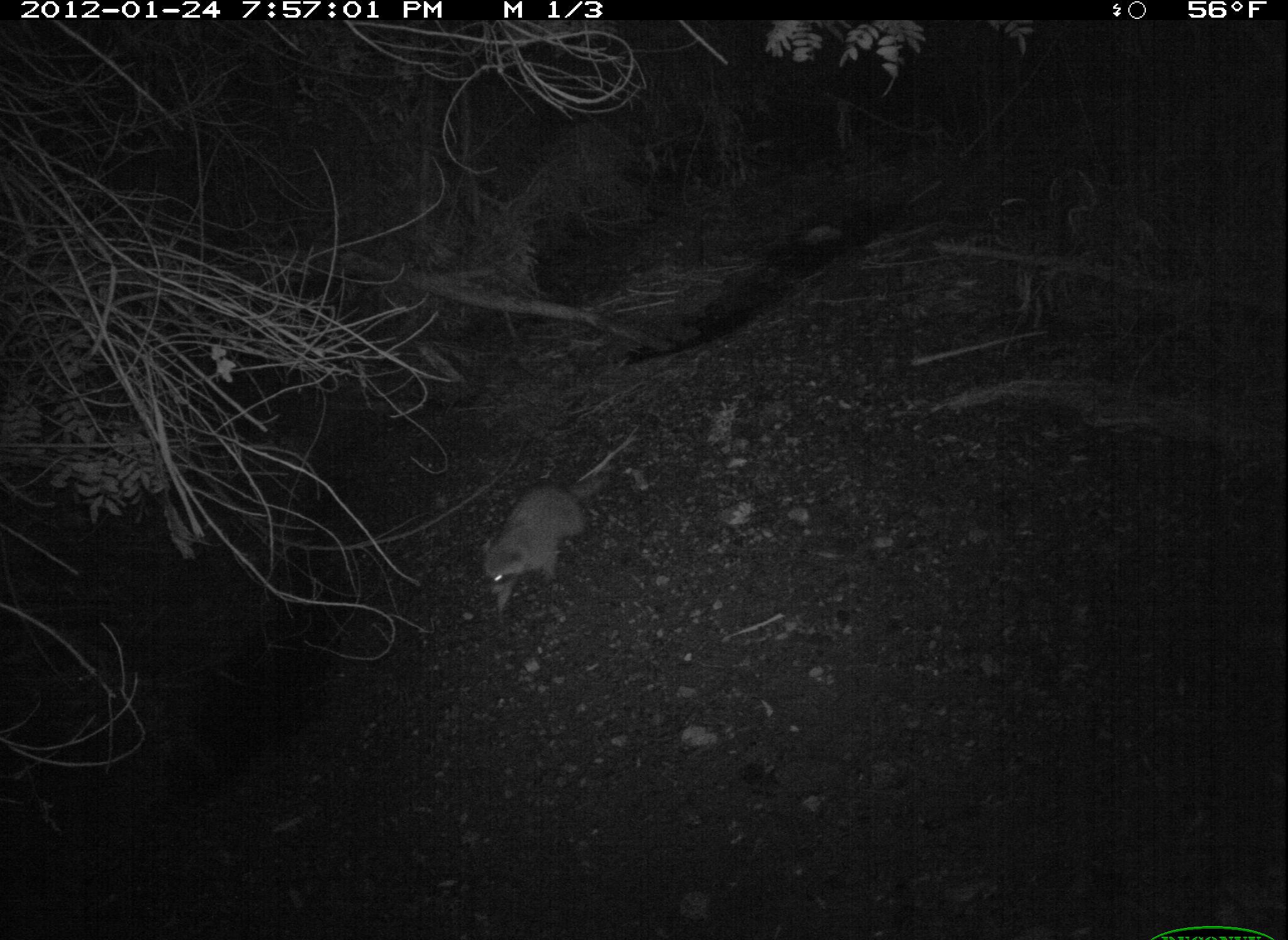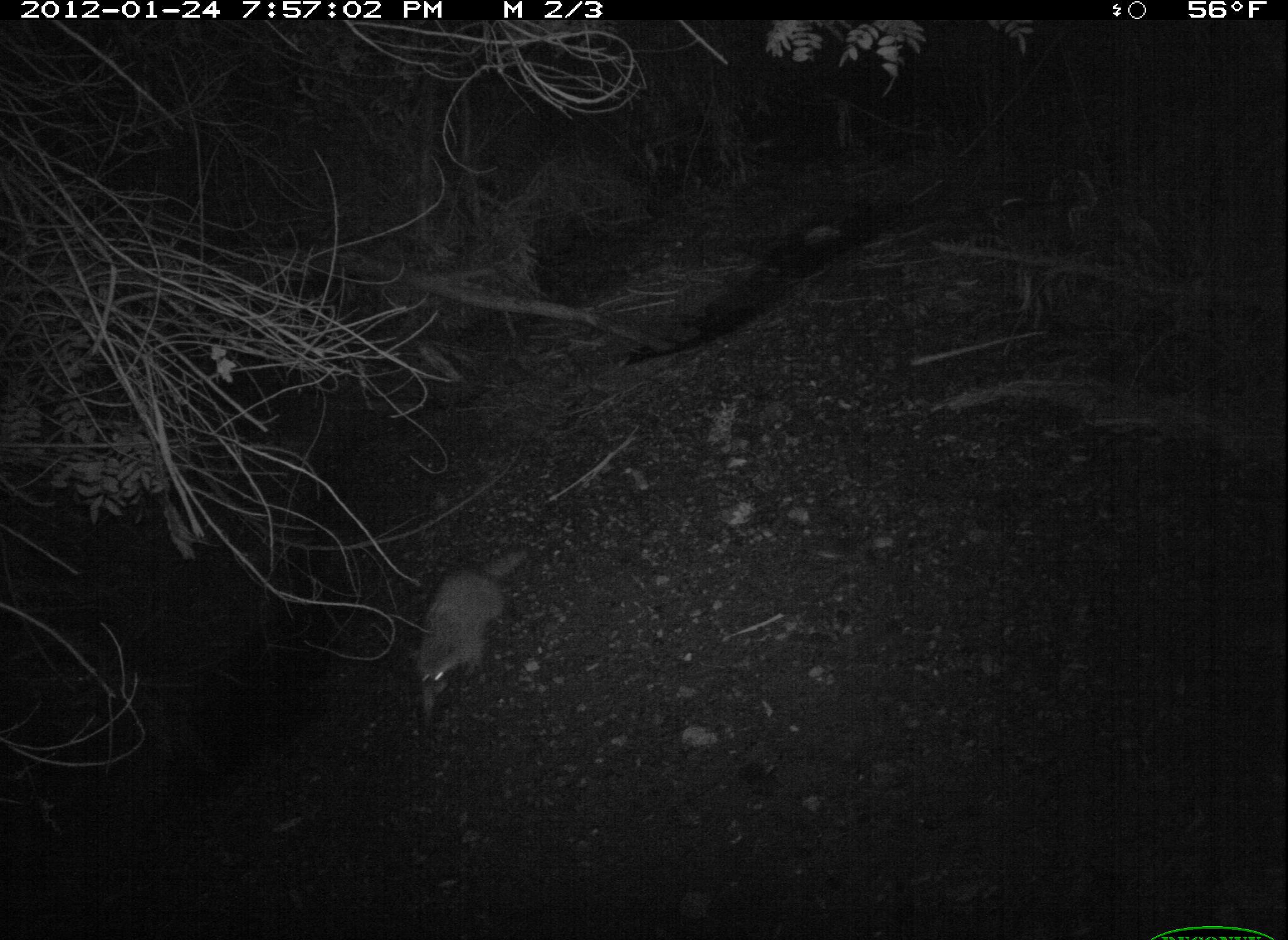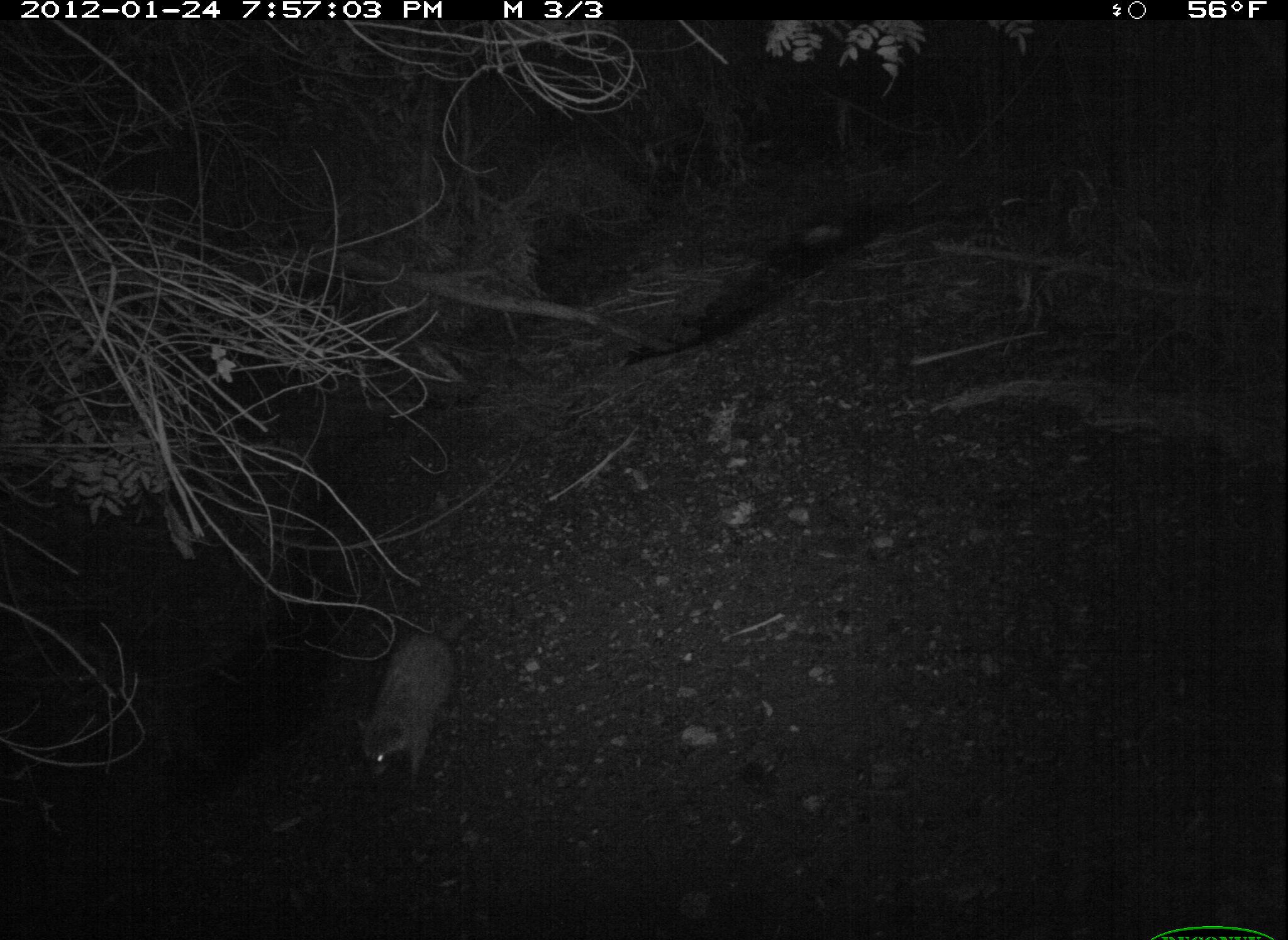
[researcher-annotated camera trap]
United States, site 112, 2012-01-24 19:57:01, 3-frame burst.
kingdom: Animalia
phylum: Chordata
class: Mammalia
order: Carnivora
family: Procyonidae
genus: Procyon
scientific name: Procyon lotor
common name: raccoon